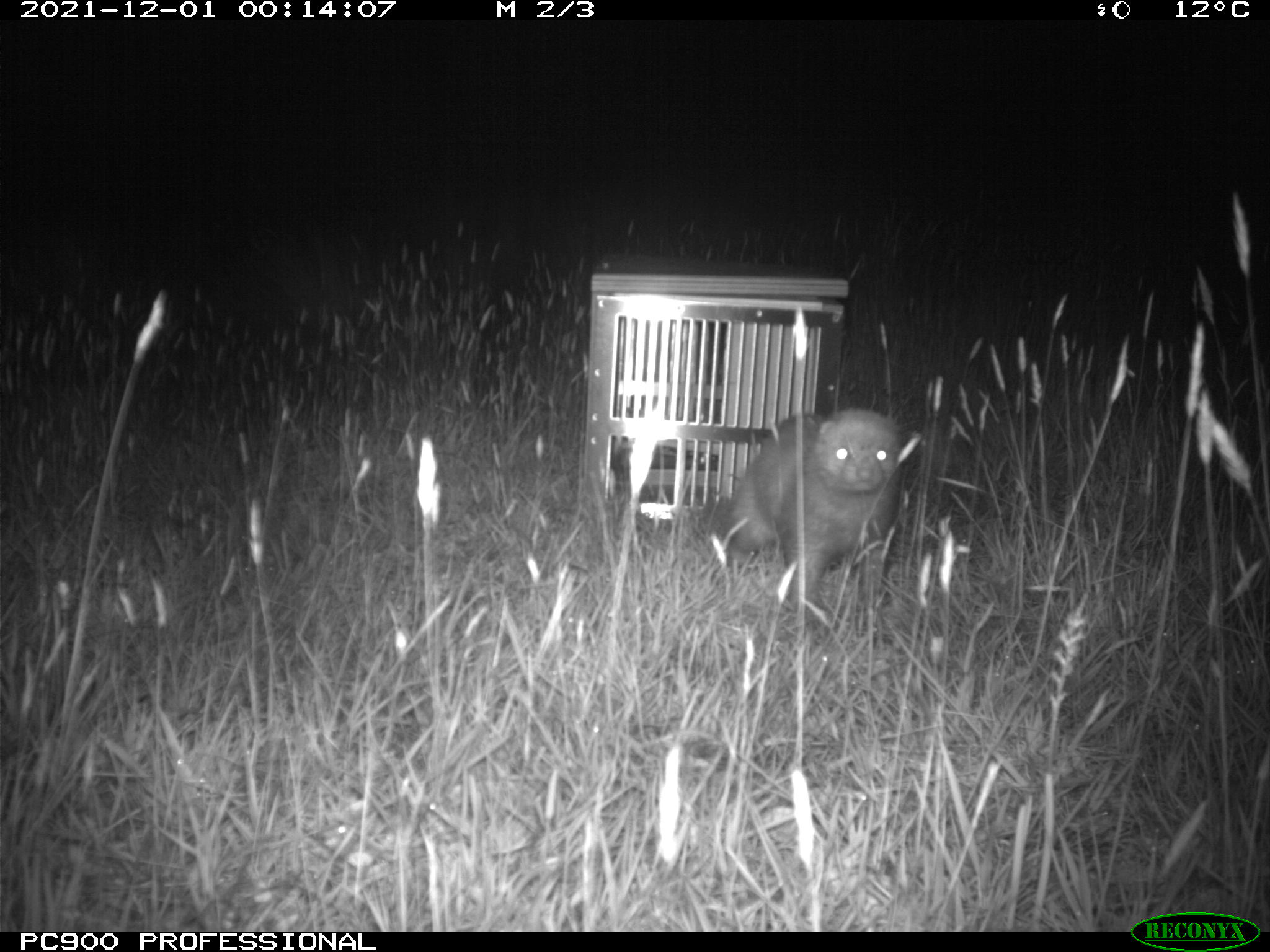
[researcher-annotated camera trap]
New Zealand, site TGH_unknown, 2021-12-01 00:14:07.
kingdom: Animalia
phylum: Chordata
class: Mammalia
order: Carnivora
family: Mustelidae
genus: Mustela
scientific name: Mustela furo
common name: ferret